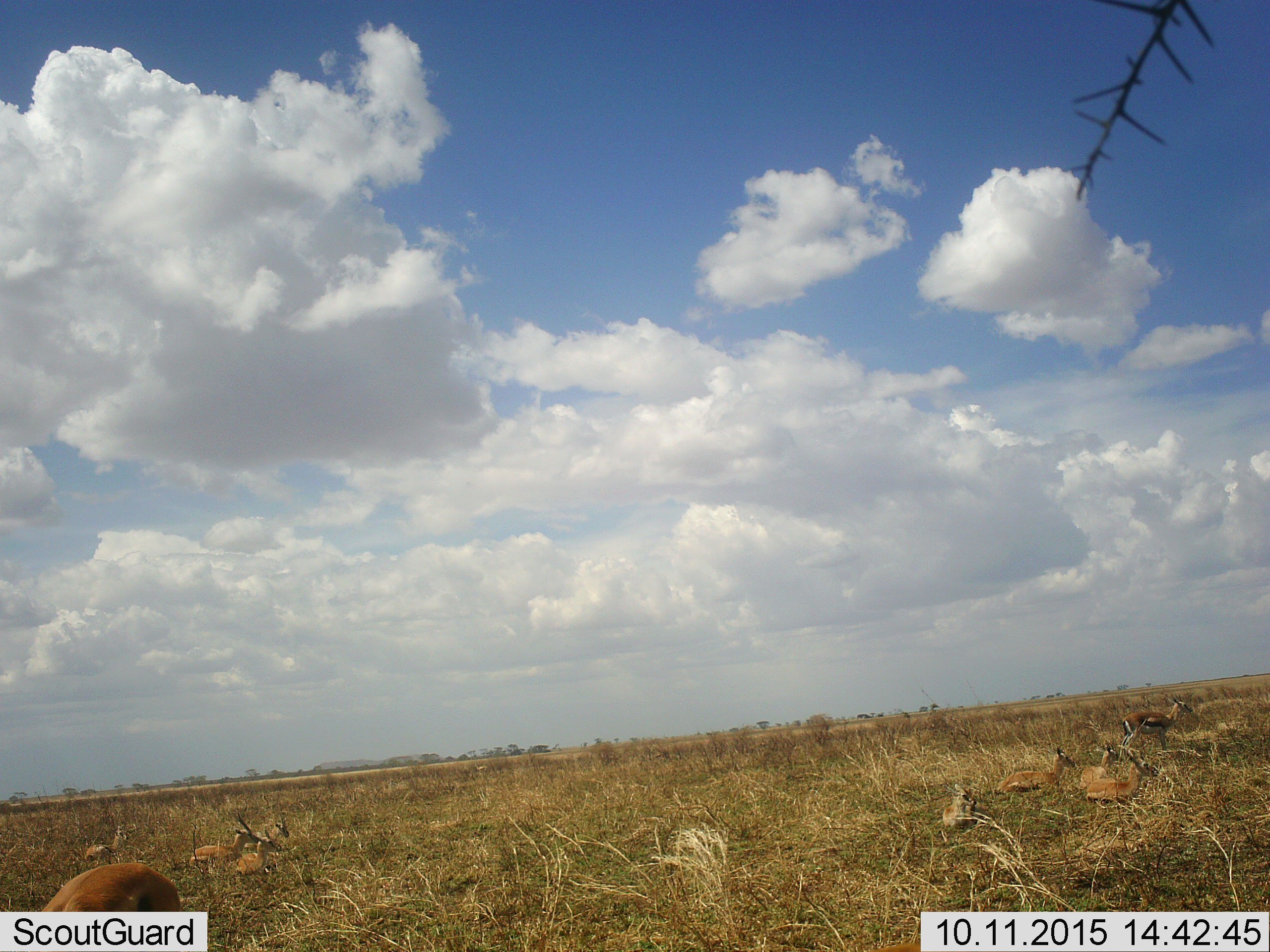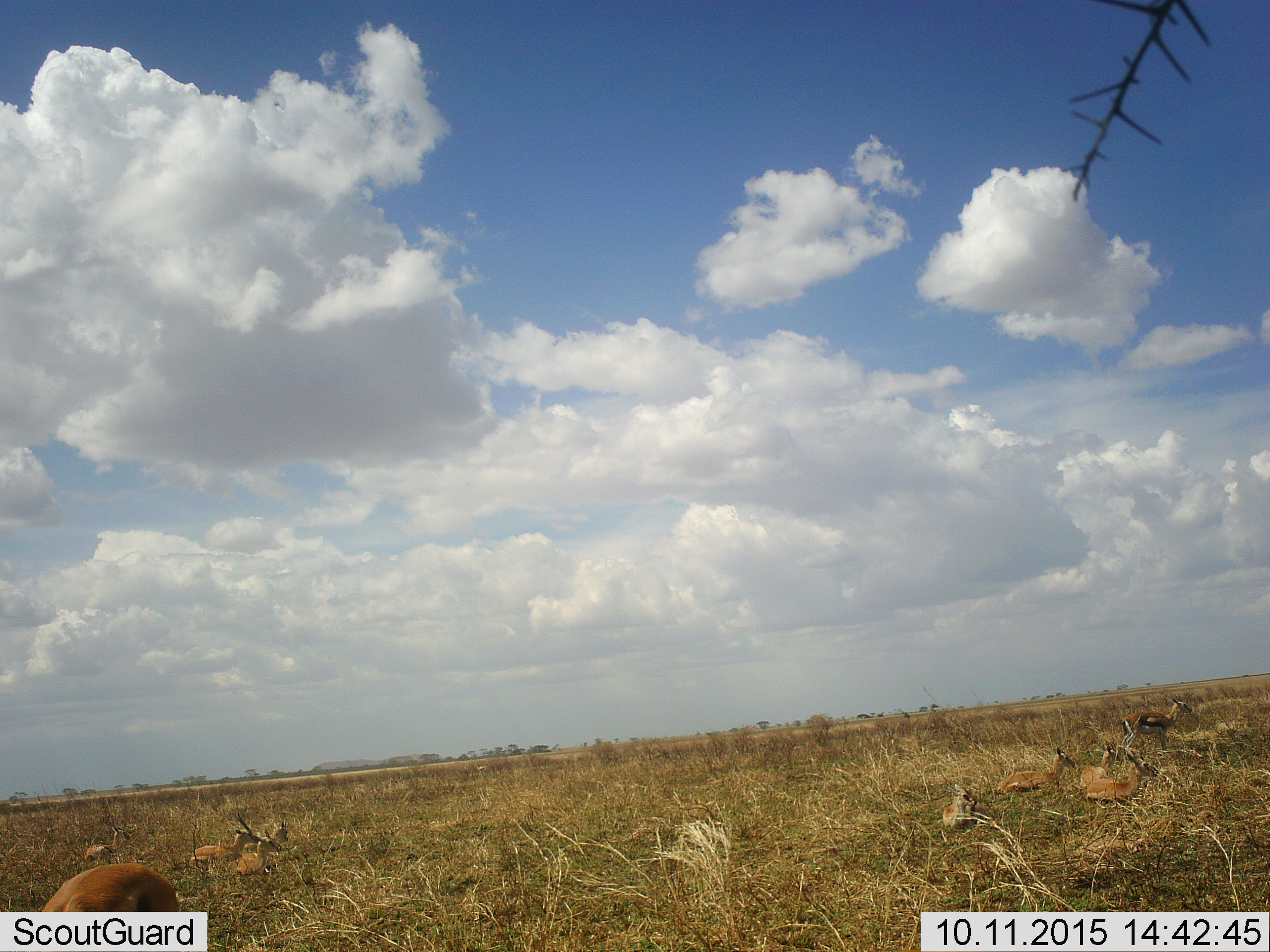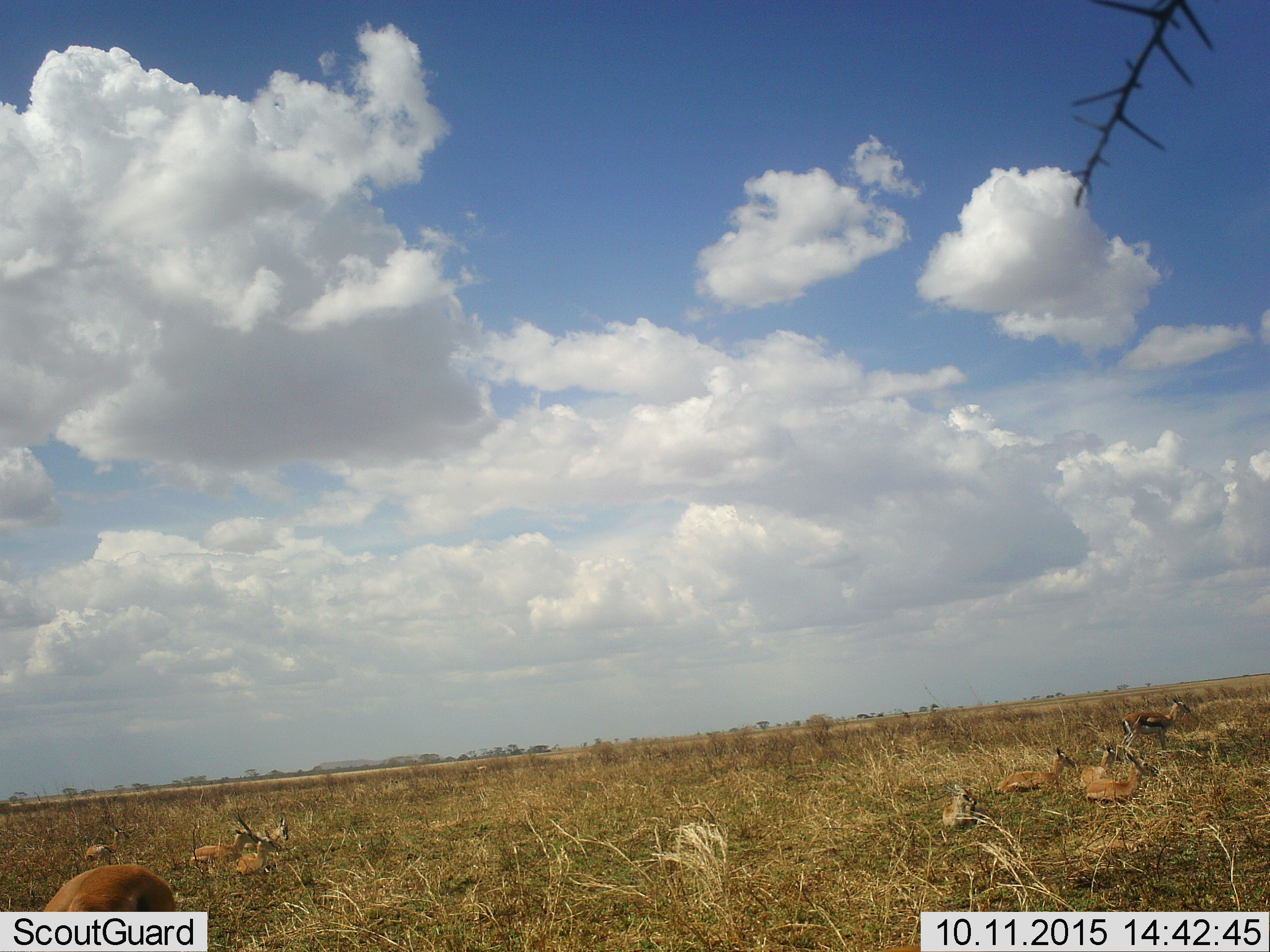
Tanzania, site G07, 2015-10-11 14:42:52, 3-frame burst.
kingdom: Animalia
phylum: Chordata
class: Mammalia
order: Artiodactyla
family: Bovidae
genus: Eudorcas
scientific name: Eudorcas thomsonii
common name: thomson's gazelle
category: gazellethomsons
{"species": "gazellethomsons (thomson's gazelle) (Eudorcas thomsonii)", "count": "9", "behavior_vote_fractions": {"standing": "43%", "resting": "86%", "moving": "0%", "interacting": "0%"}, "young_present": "14%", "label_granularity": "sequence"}